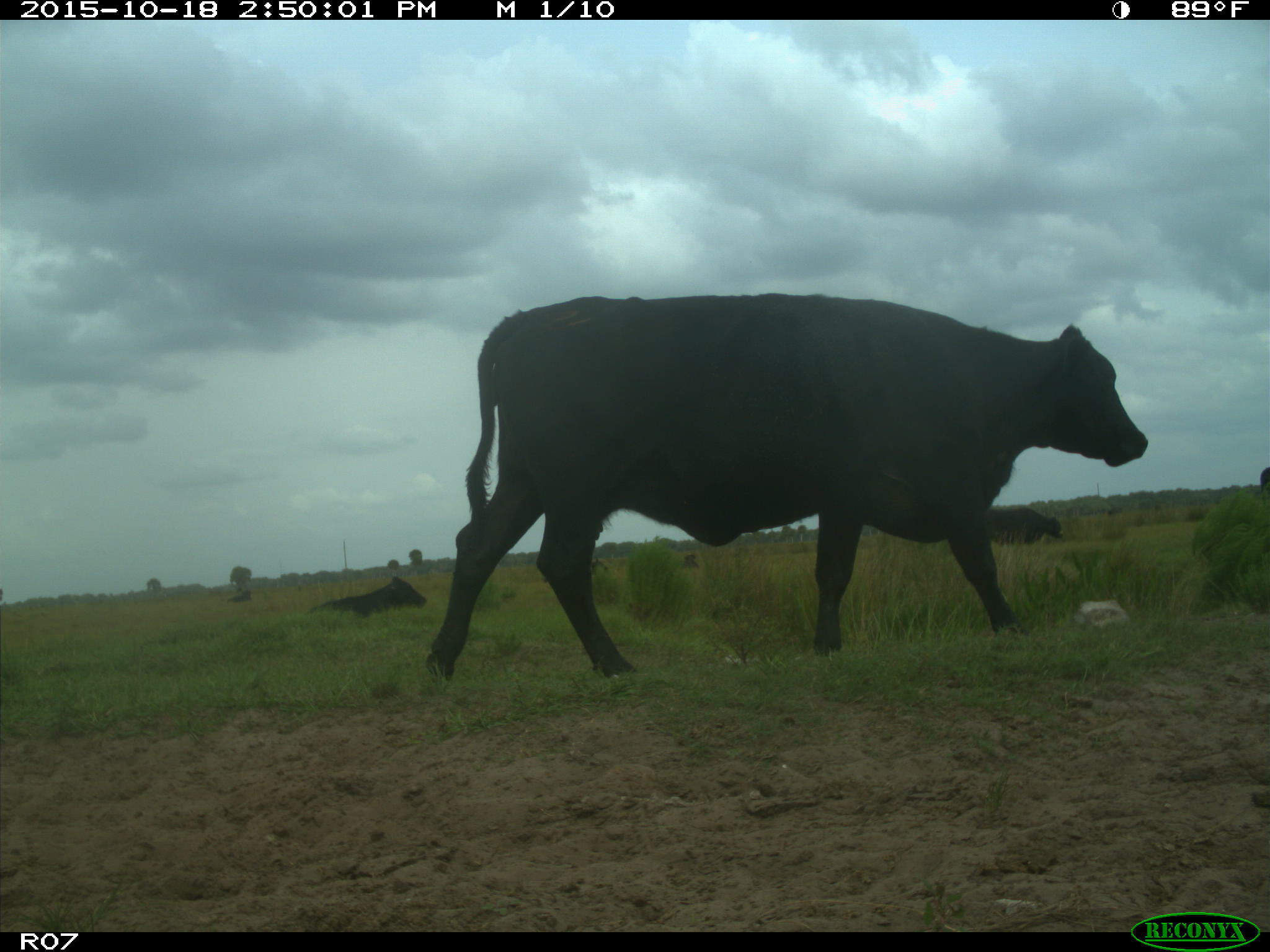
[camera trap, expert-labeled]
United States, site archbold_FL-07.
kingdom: Animalia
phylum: Chordata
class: Mammalia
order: Artiodactyla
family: Bovidae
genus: Bos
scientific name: Bos taurus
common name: domestic cow